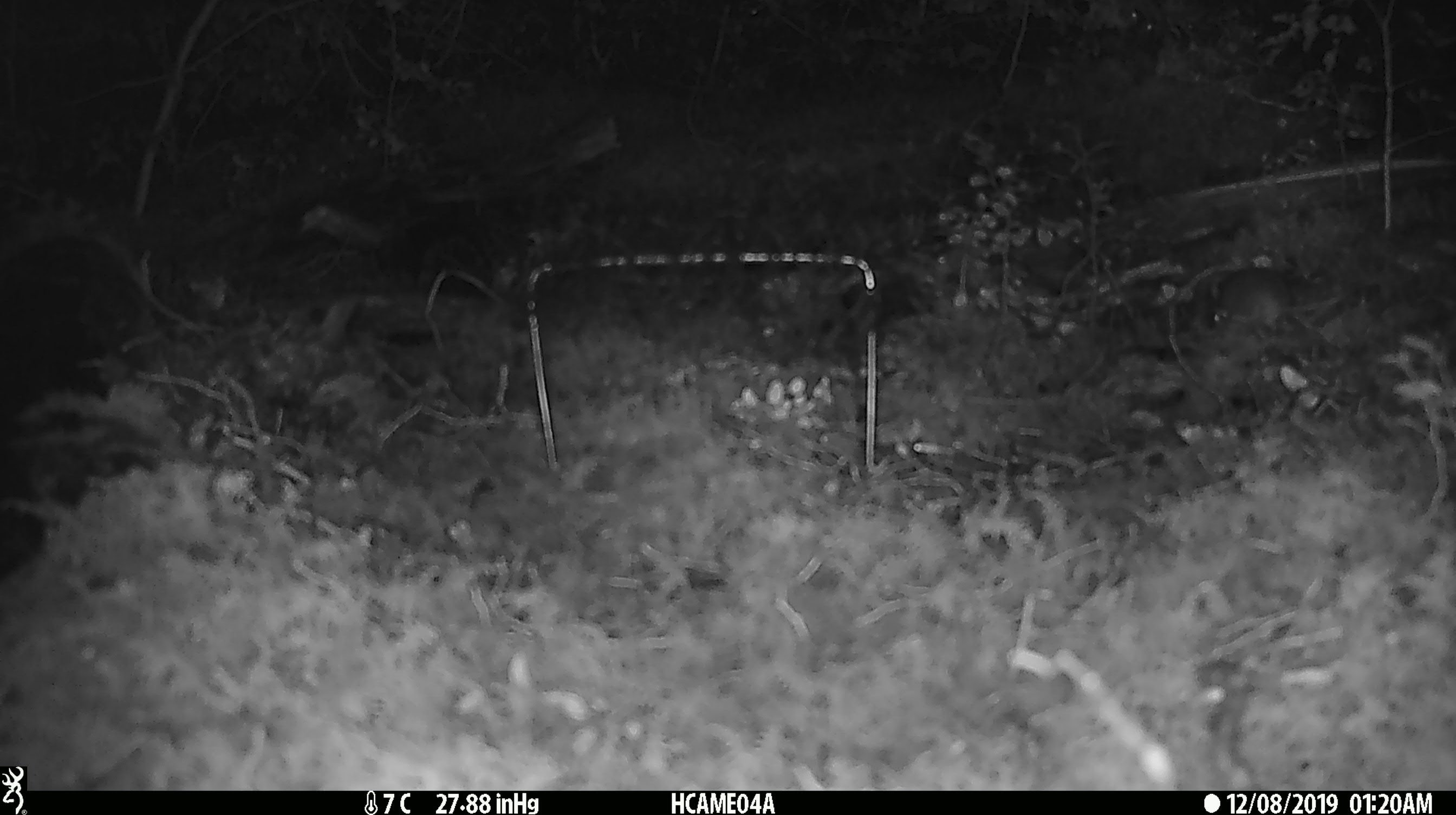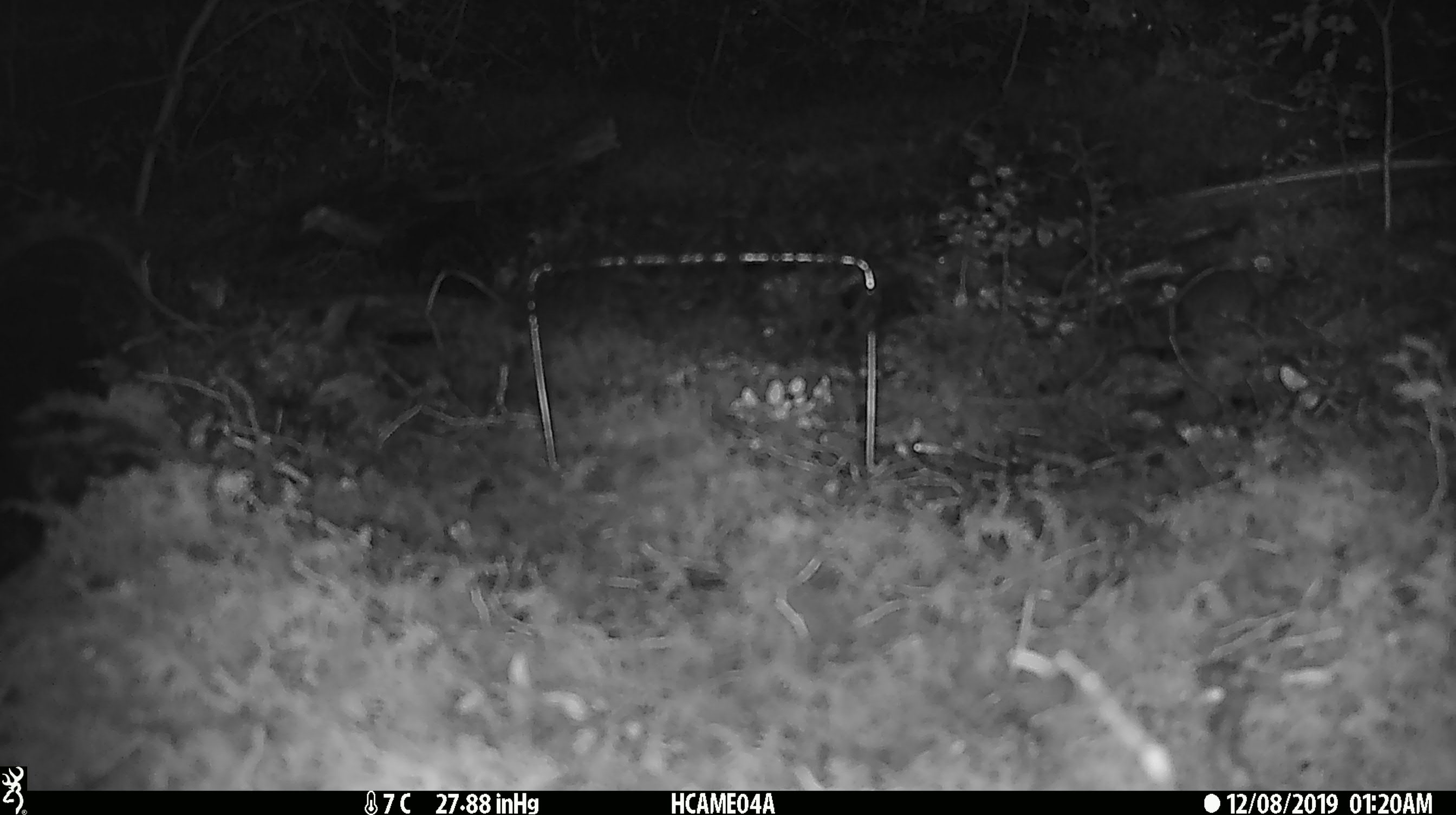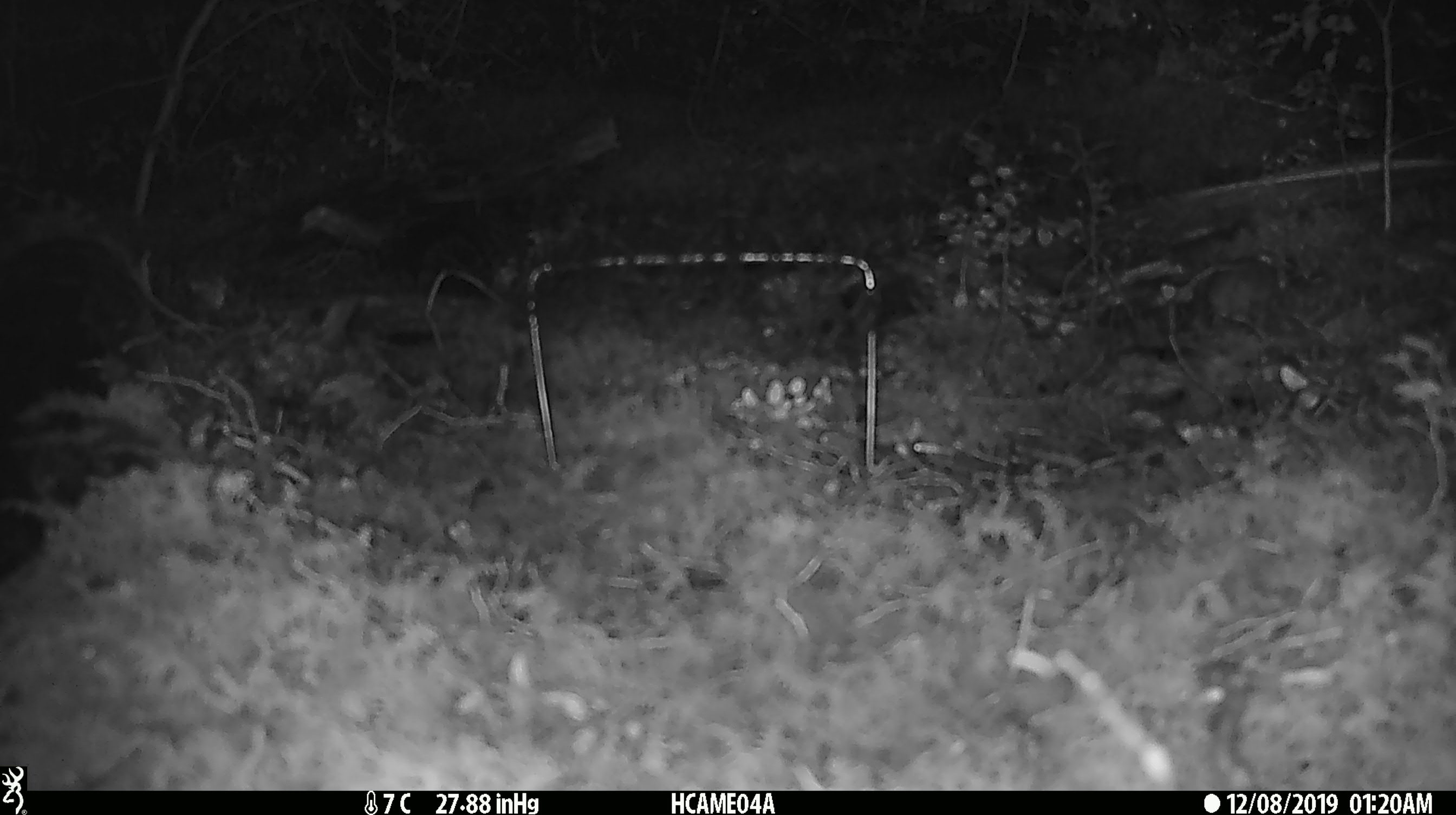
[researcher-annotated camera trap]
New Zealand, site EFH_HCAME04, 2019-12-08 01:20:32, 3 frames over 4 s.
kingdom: Animalia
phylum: Chordata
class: Mammalia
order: Rodentia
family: Muridae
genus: Mus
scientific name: Mus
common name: mouse